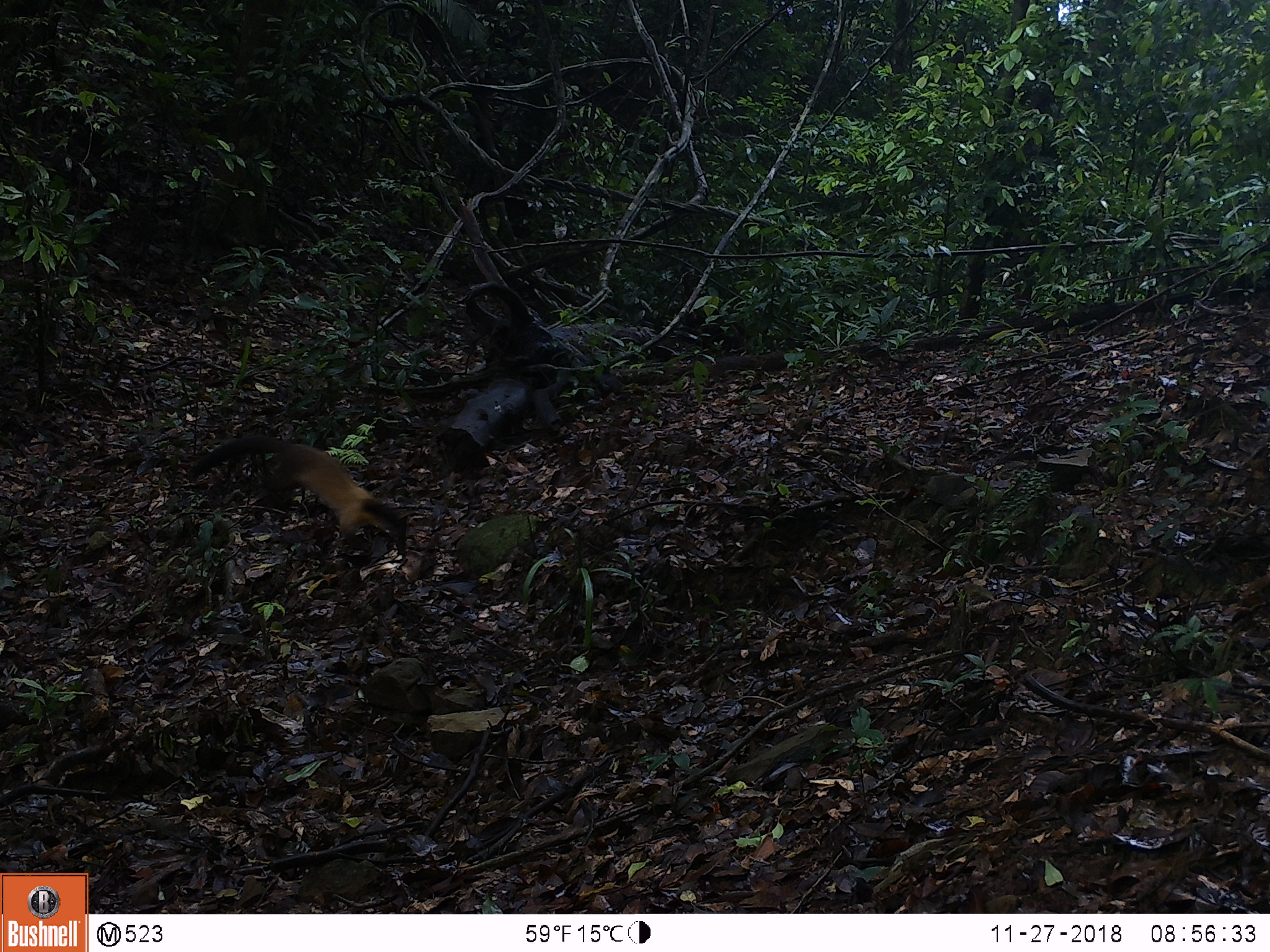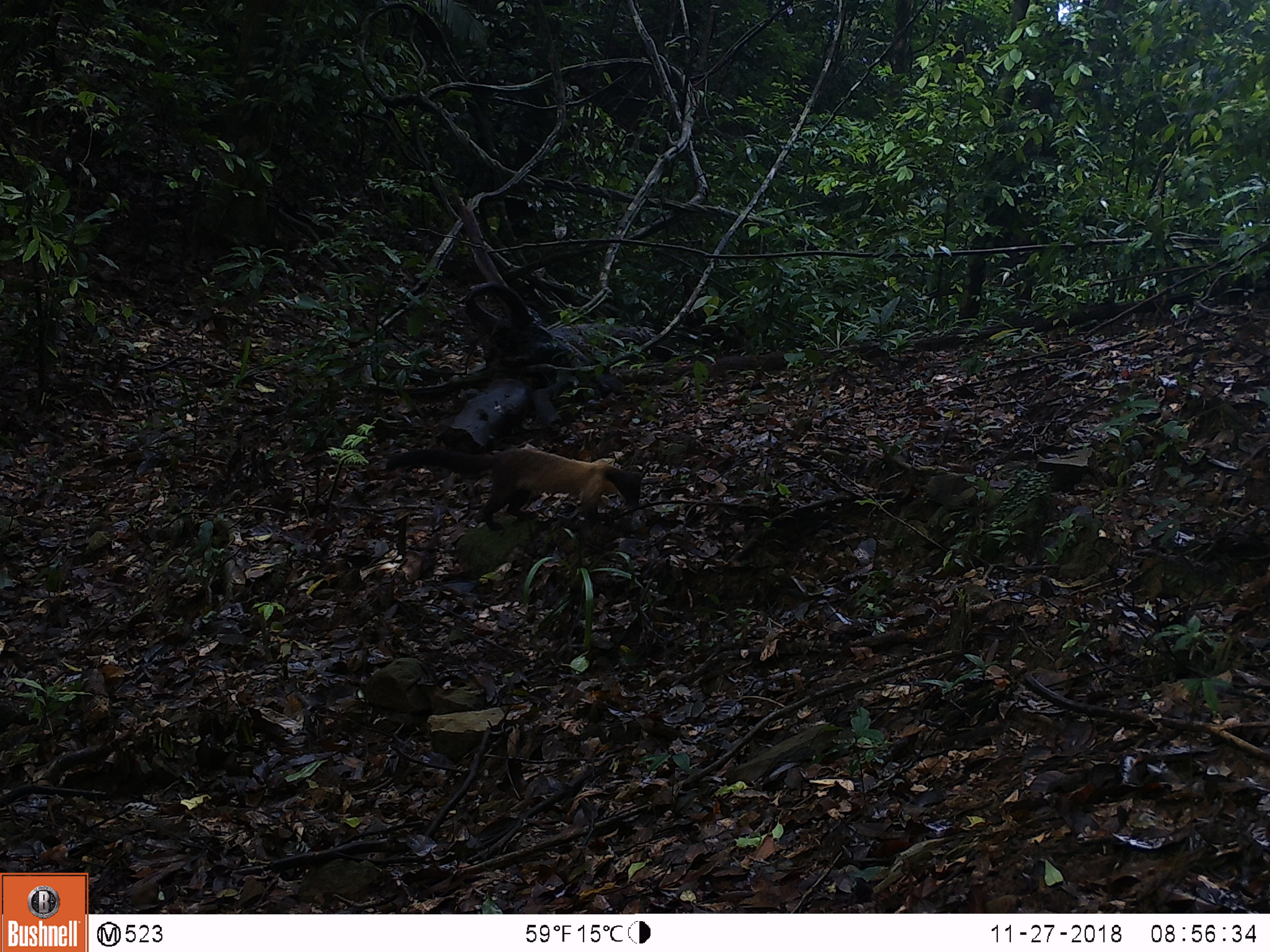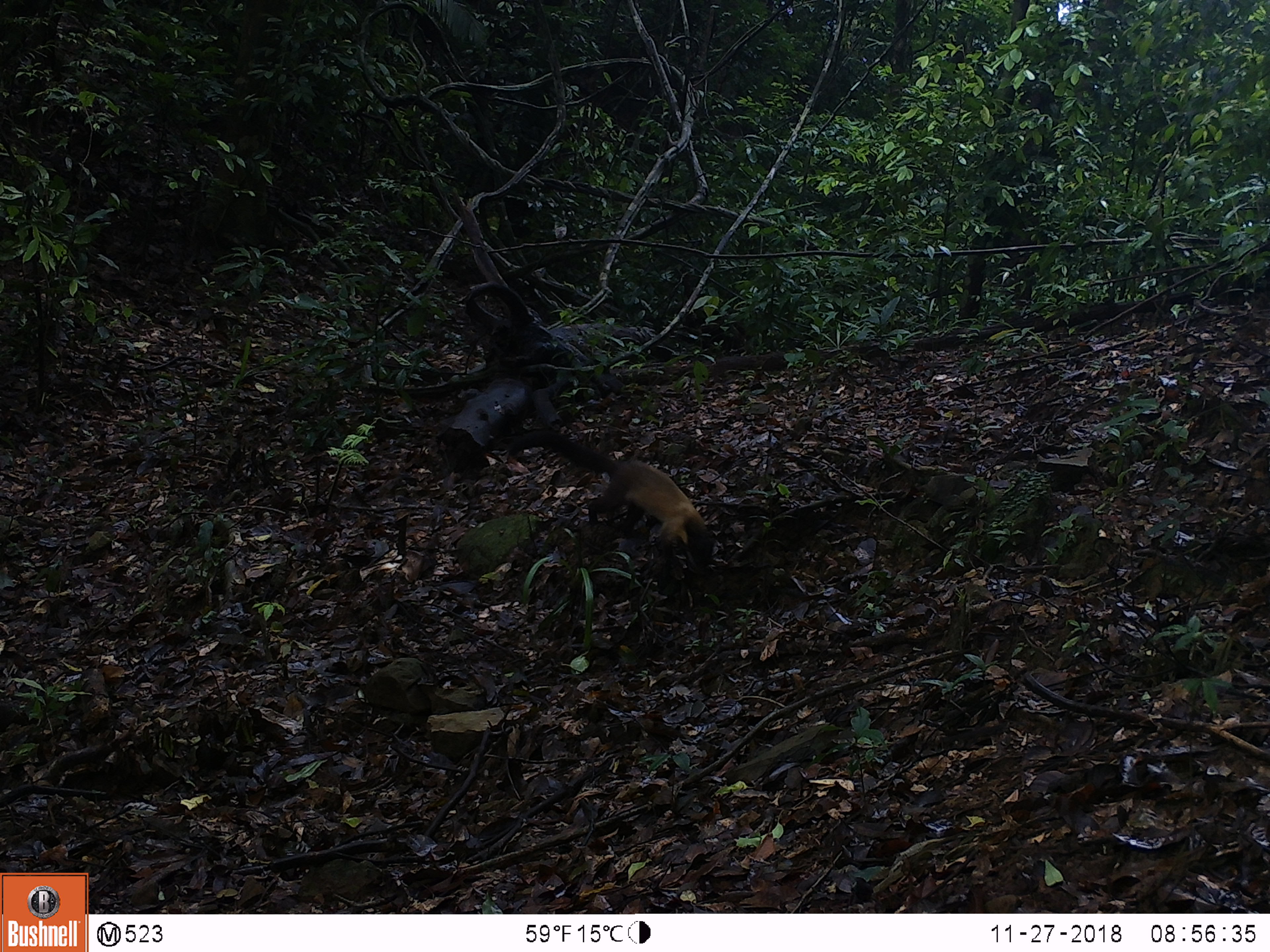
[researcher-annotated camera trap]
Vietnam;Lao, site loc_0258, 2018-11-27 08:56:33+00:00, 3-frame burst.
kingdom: Animalia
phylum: Chordata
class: Mammalia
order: Carnivora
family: Mustelidae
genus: Martes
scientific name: Martes flavigula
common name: yellow-throated marten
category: yellow throated marten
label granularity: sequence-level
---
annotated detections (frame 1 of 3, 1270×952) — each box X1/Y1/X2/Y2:
yellow throated marten: 185/432/406/549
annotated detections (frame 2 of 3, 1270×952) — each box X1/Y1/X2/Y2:
yellow throated marten: 387/448/641/530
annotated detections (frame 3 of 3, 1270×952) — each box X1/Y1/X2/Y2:
yellow throated marten: 505/430/712/568